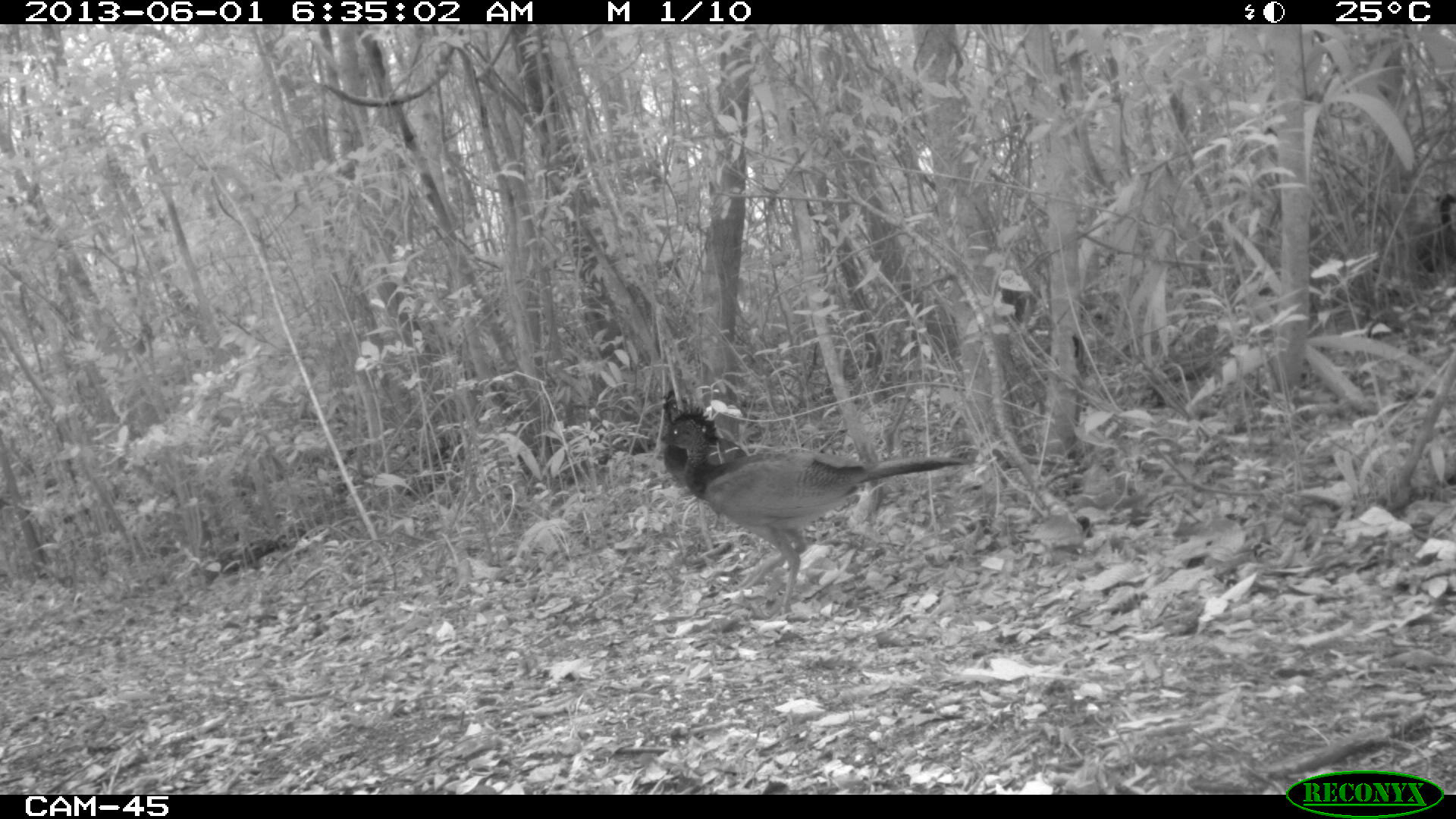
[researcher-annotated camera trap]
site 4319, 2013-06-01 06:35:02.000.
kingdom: Animalia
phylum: Chordata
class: Aves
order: Galliformes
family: Cracidae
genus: Crax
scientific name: Crax rubra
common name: great curassow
Crax rubra (great curassow), count 3.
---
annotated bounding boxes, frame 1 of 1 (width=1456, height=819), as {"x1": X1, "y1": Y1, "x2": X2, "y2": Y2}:
crax rubra: {"x1": 659, "y1": 404, "x2": 978, "y2": 619}